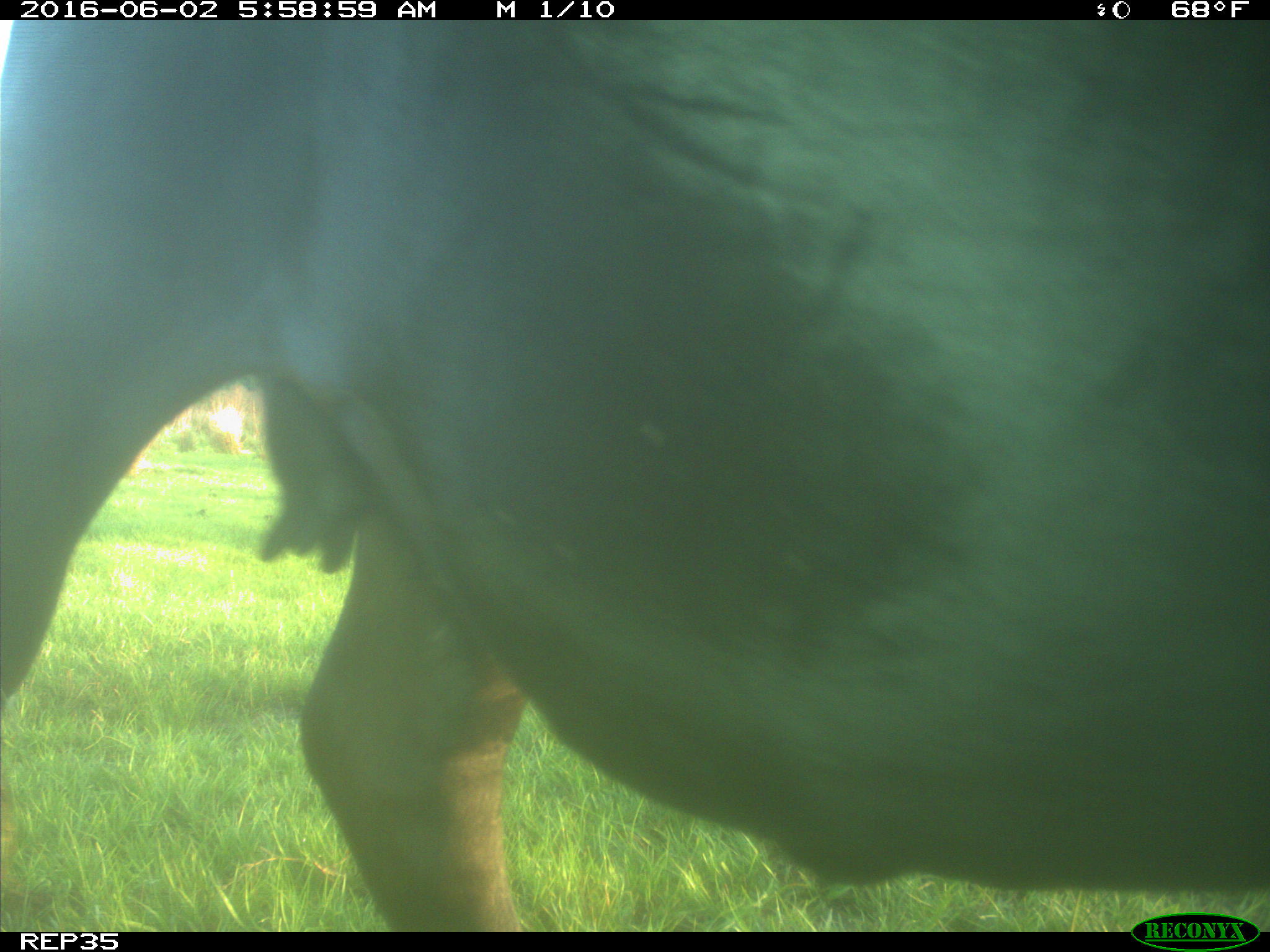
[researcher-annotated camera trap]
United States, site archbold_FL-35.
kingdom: Animalia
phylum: Chordata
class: Mammalia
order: Artiodactyla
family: Bovidae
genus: Bos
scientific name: Bos taurus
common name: domestic cow